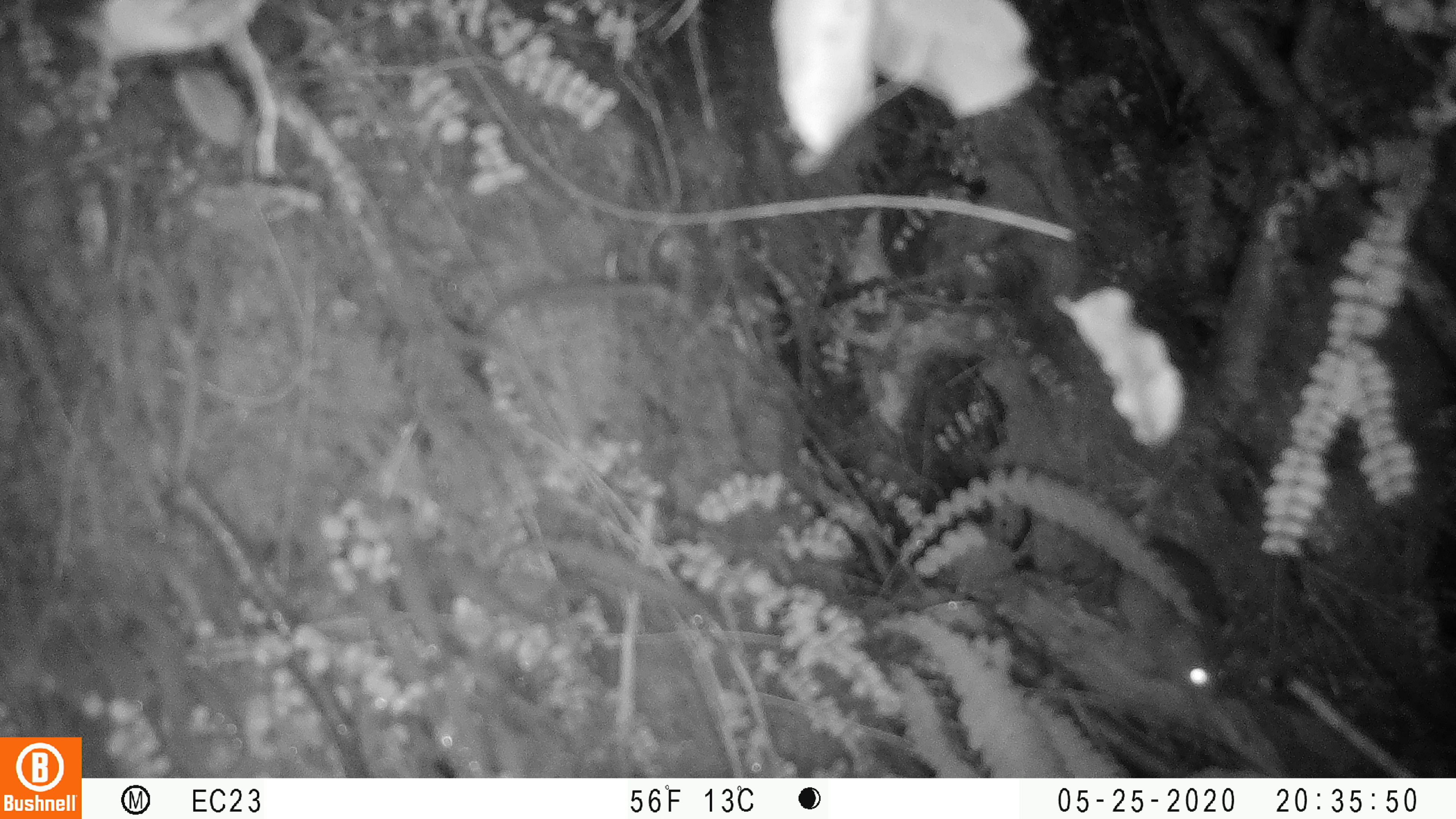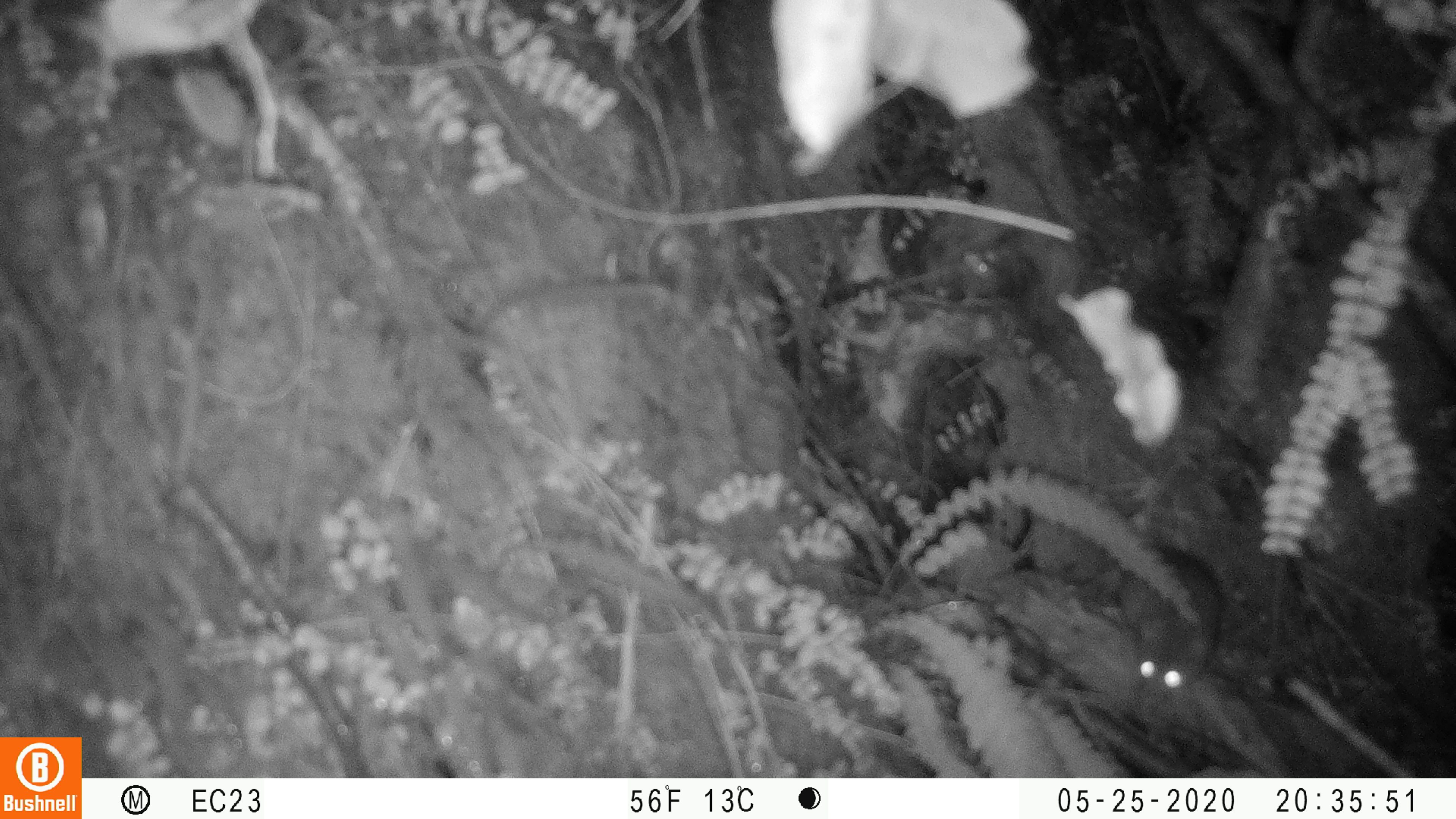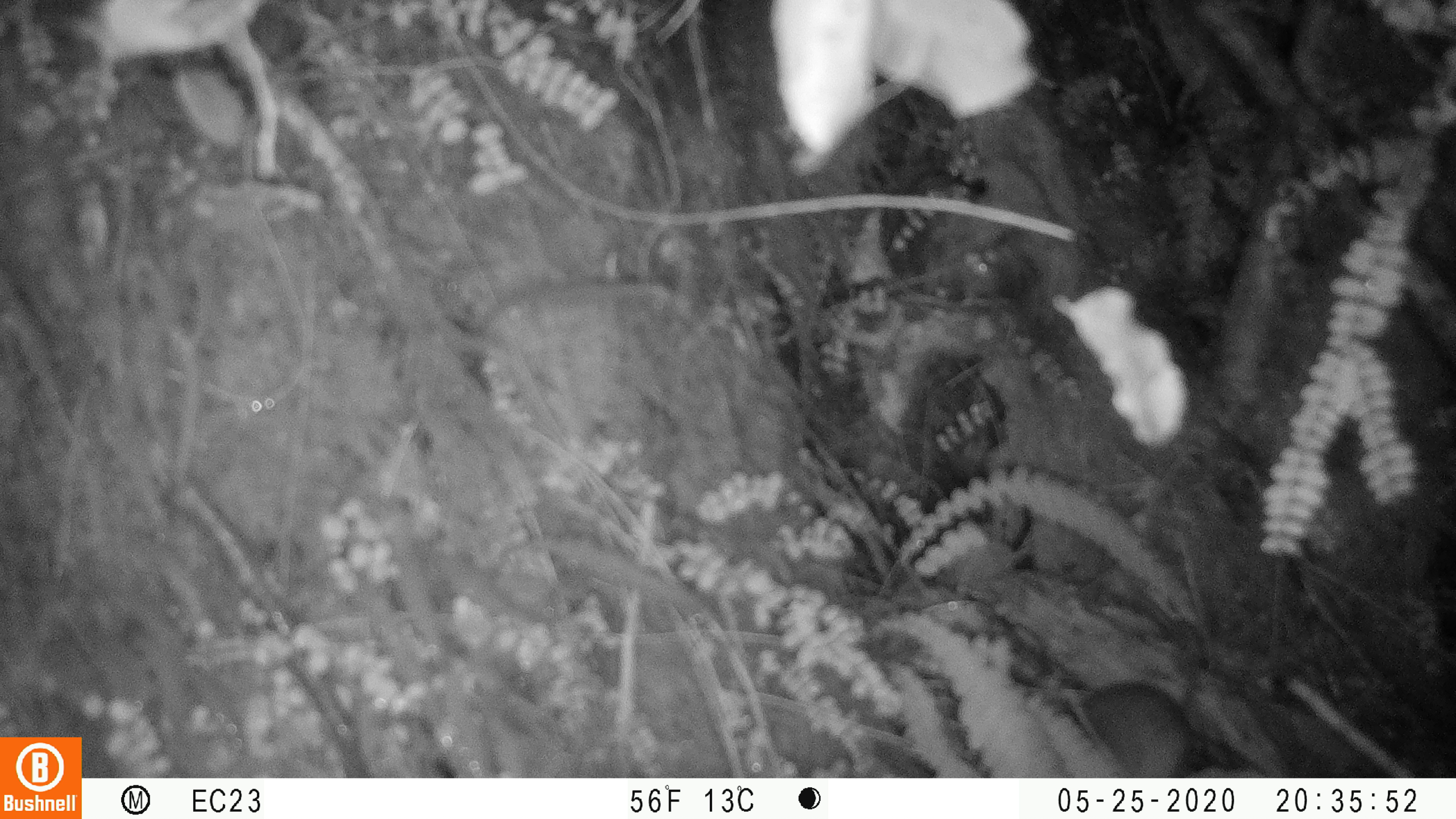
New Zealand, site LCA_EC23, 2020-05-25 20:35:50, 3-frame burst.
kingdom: Animalia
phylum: Chordata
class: Mammalia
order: Rodentia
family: Muridae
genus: Rattus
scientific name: Rattus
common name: rat